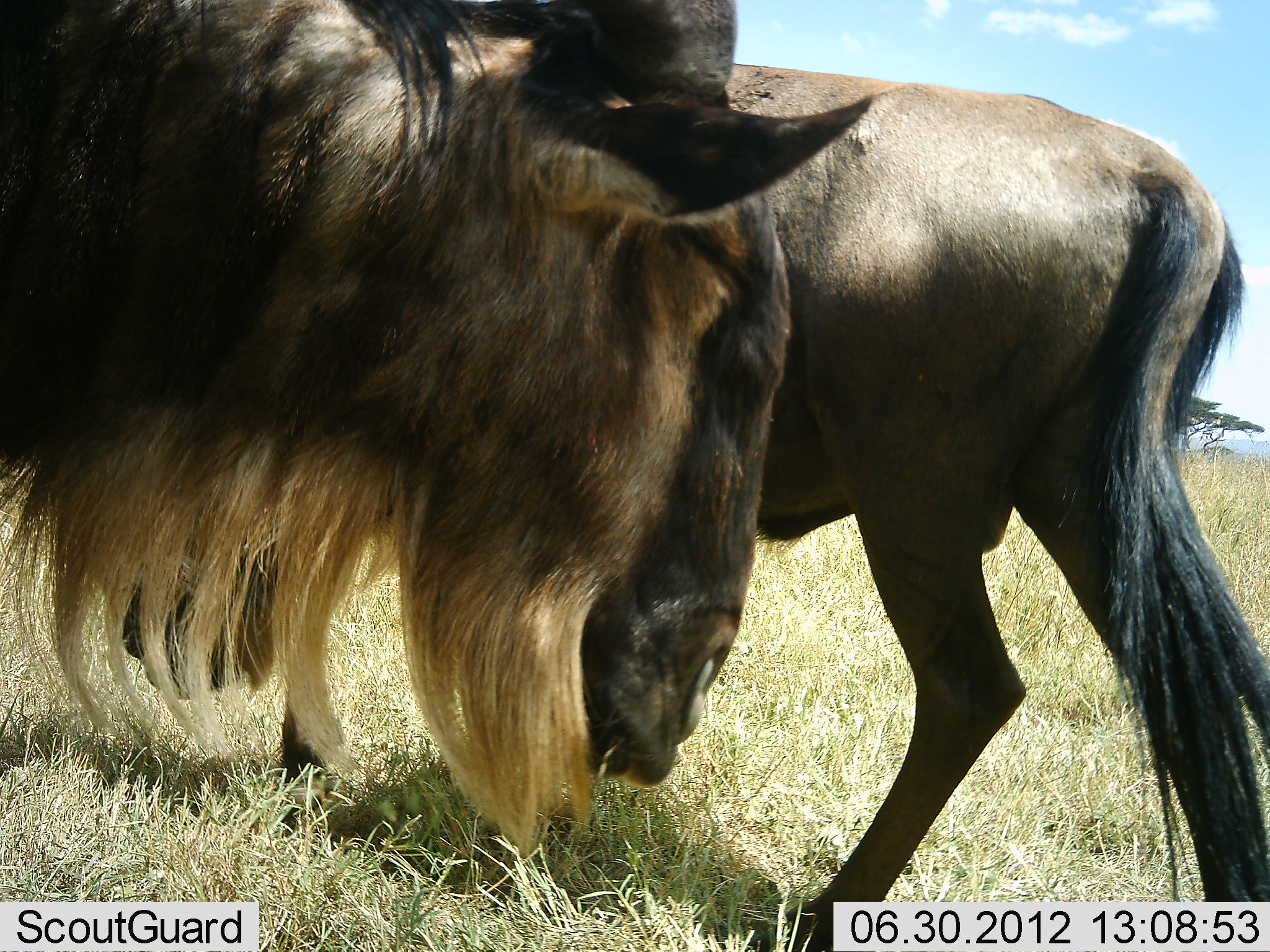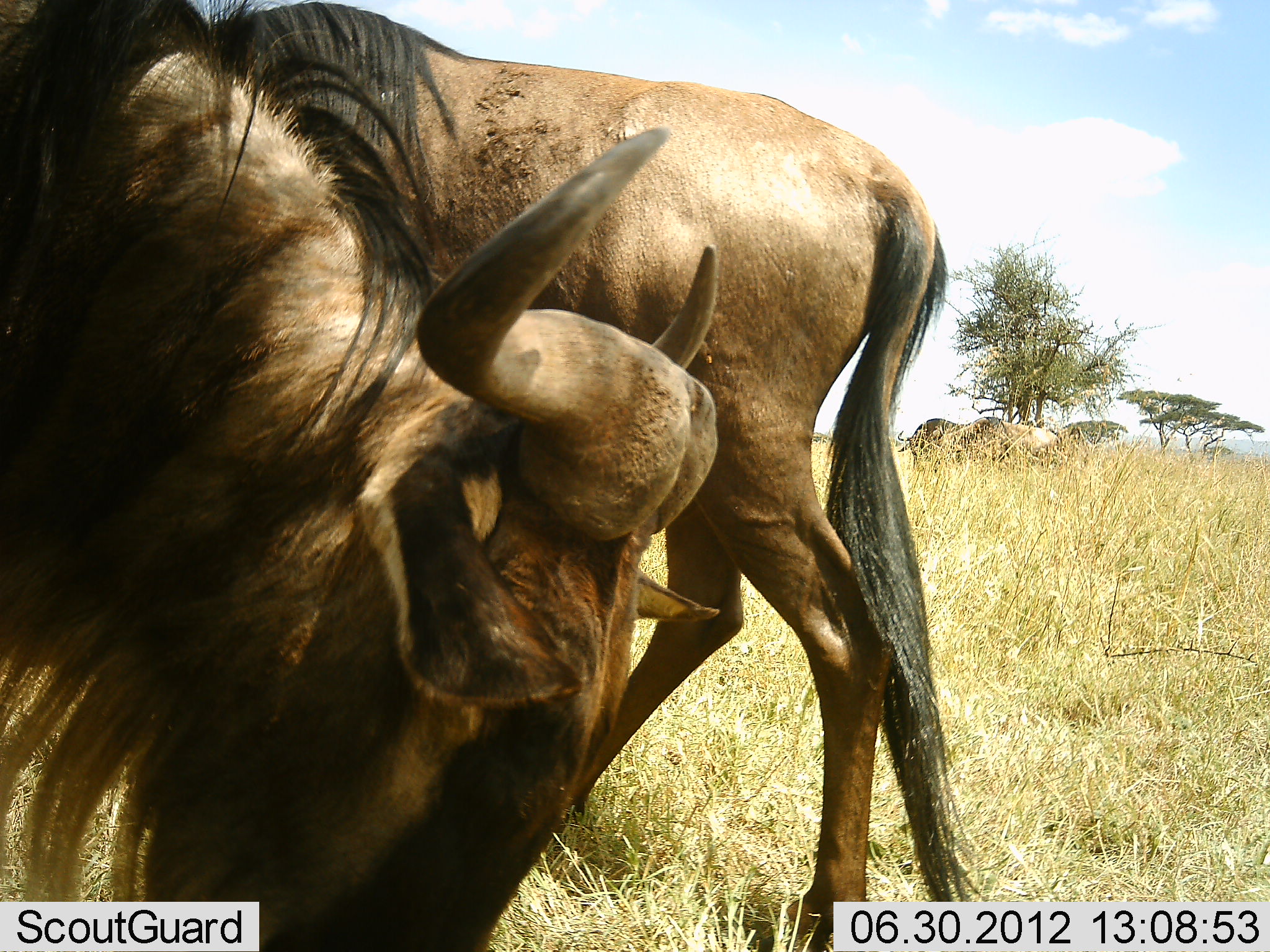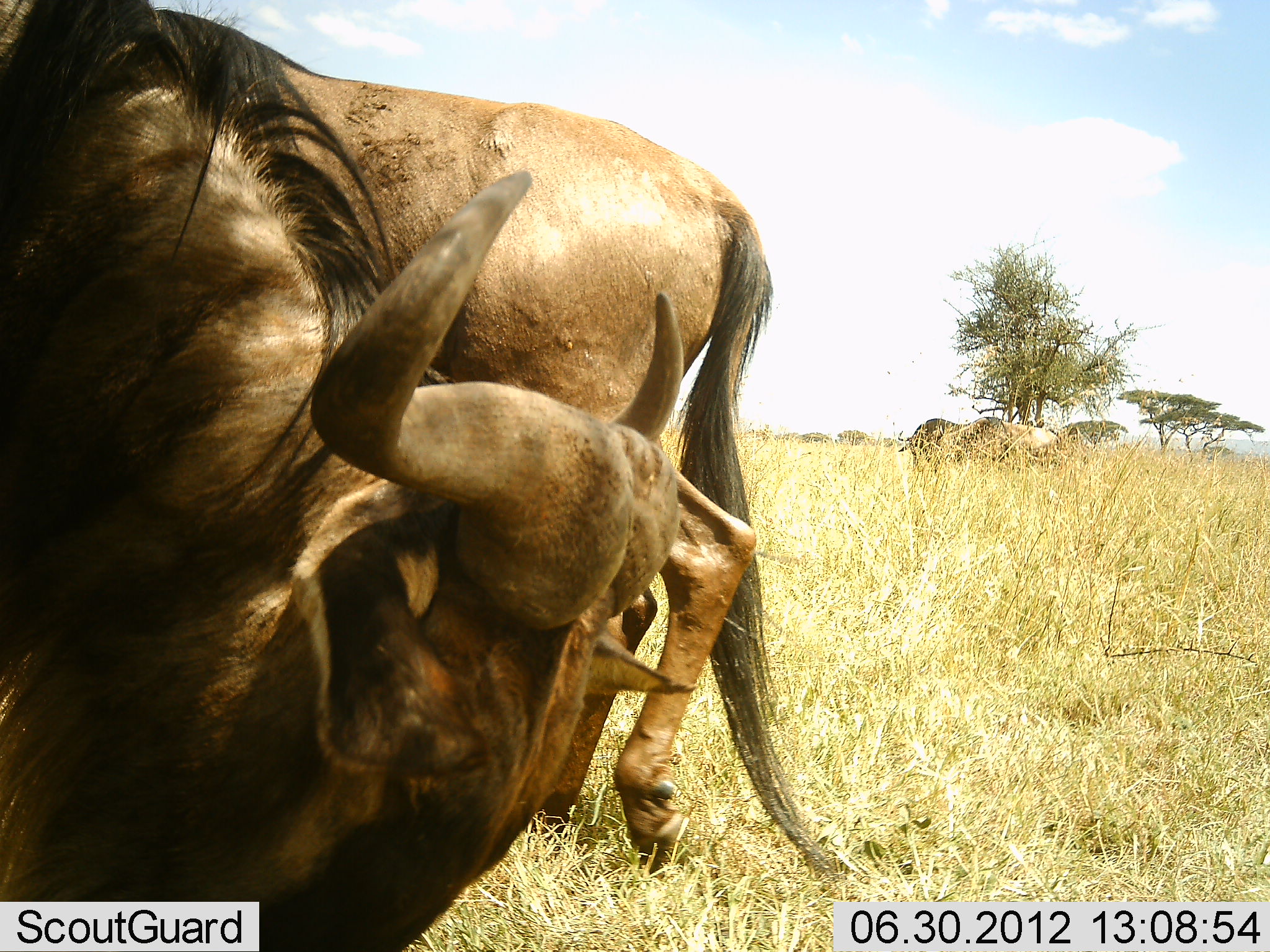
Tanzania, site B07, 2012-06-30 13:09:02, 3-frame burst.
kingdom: Animalia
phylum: Chordata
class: Mammalia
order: Artiodactyla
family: Bovidae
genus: Connochaetes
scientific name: Connochaetes taurinus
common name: blue wildebeest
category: wildebeest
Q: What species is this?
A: Wildebeest (blue wildebeest) (Connochaetes taurinus).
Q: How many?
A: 4.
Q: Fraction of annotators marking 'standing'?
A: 40%.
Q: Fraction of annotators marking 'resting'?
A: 10%.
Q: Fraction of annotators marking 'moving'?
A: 50%.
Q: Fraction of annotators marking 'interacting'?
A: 0%.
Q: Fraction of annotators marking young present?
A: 0%.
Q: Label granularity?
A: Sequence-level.